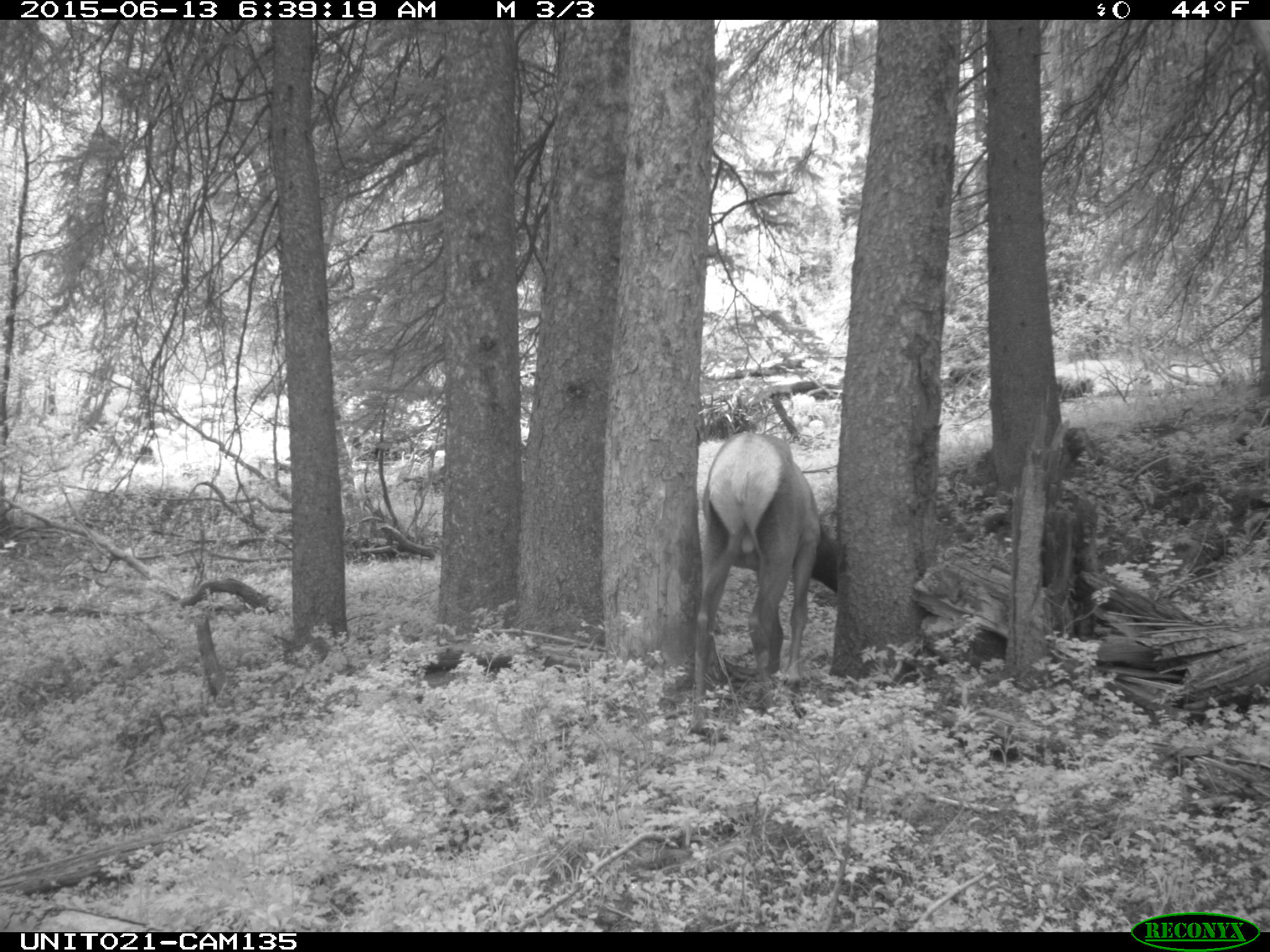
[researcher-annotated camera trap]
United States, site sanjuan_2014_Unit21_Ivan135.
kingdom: Animalia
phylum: Chordata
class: Mammalia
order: Artiodactyla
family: Cervidae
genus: Cervus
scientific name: Cervus elaphus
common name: red deer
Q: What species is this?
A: Cervus elaphus (red deer).